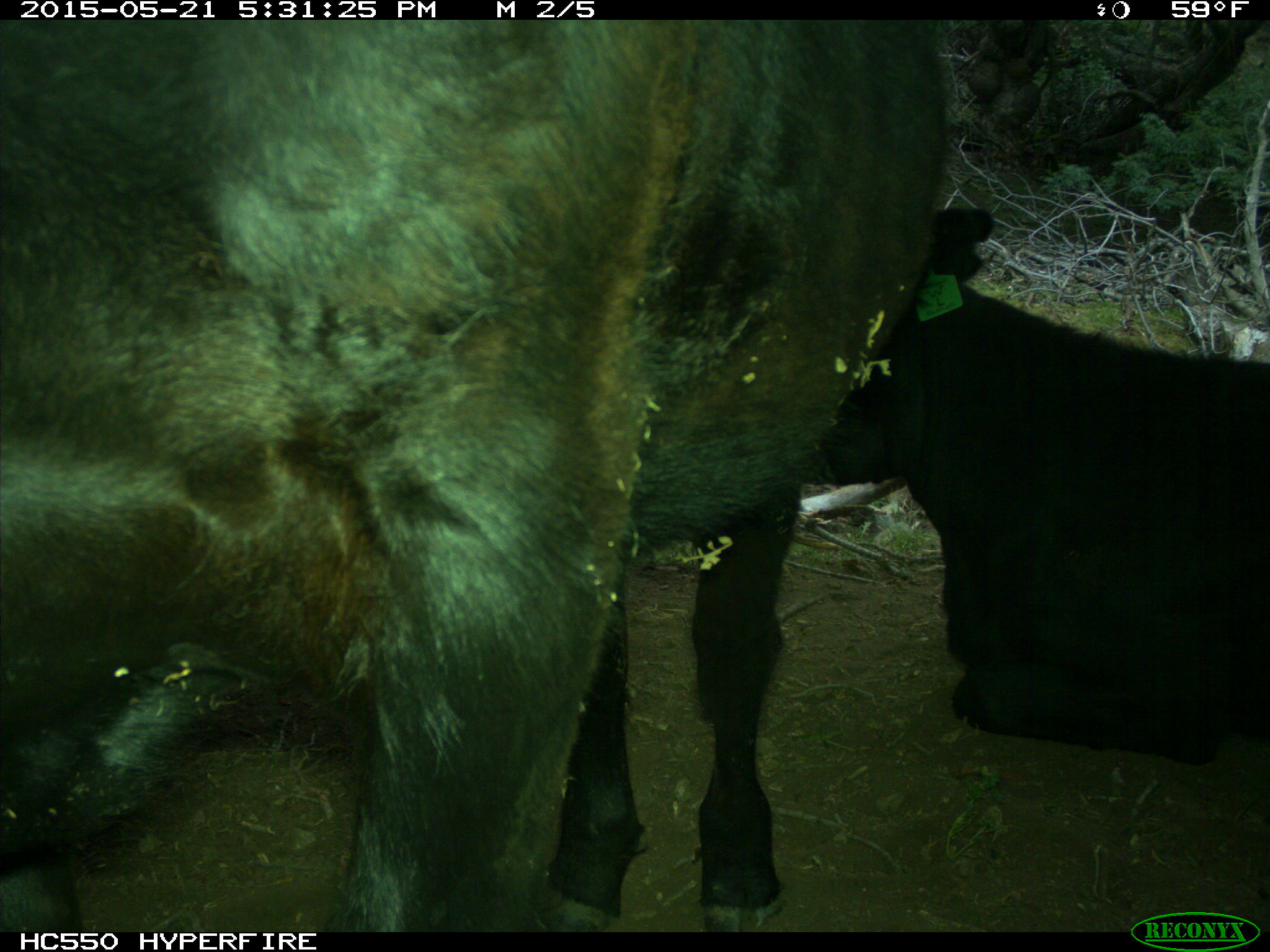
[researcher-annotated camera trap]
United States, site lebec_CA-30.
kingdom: Animalia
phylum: Chordata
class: Mammalia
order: Artiodactyla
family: Bovidae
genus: Bos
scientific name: Bos taurus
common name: domestic cow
Bos taurus (domestic cow).